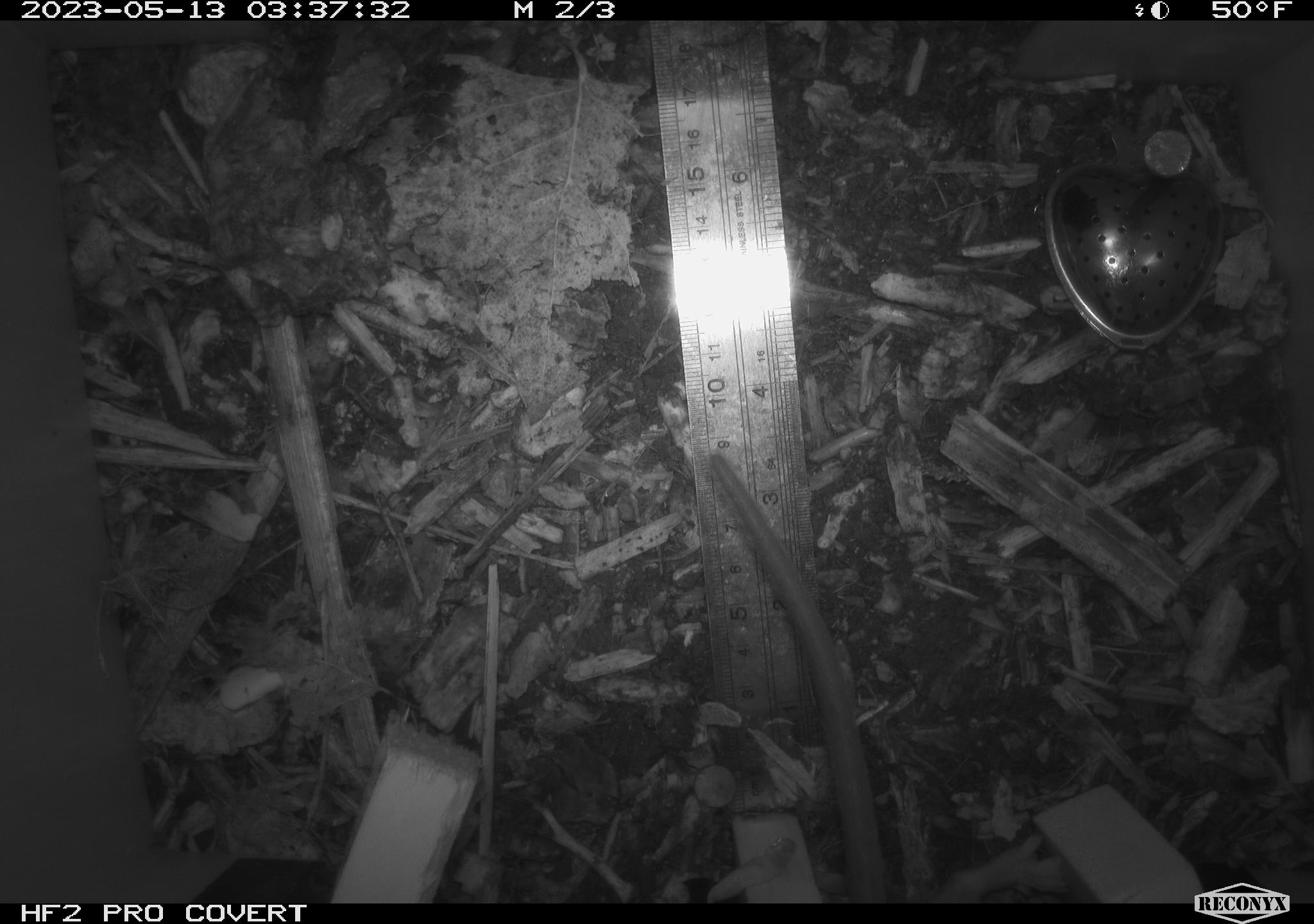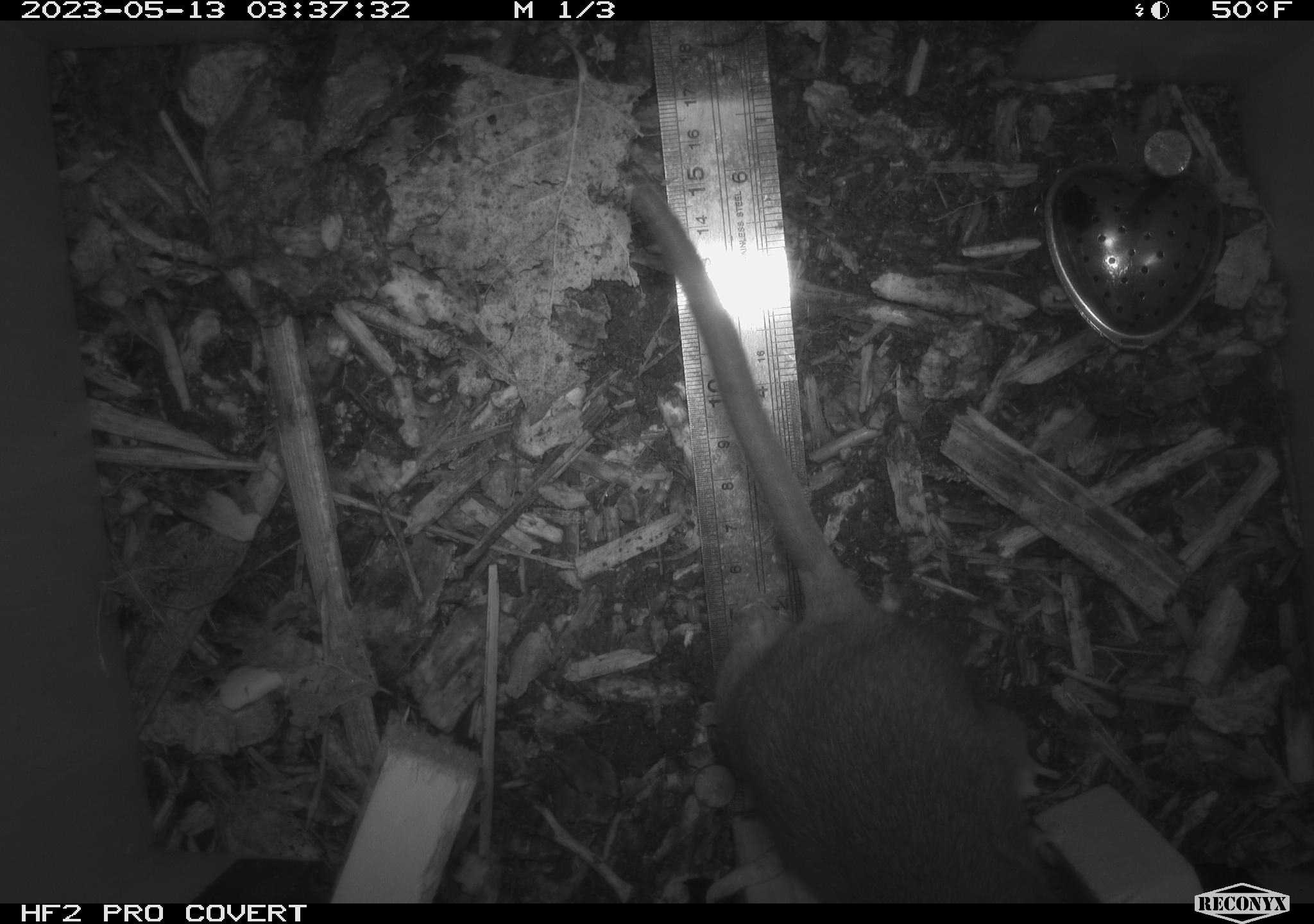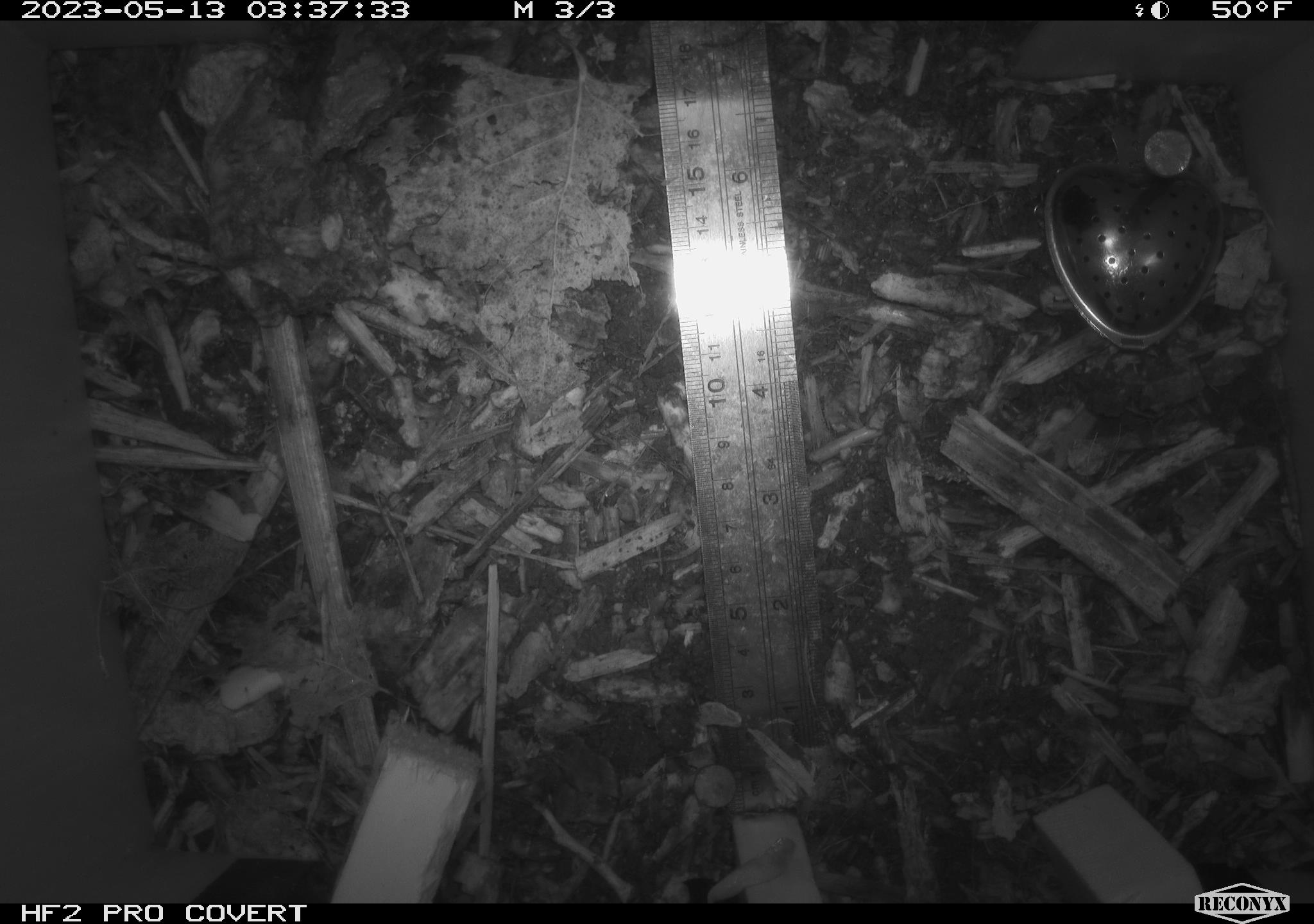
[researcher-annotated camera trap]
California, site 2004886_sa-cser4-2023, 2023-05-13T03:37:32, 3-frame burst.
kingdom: Animalia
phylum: Chordata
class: Mammalia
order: Rodentia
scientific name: Rodentia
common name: mouse species